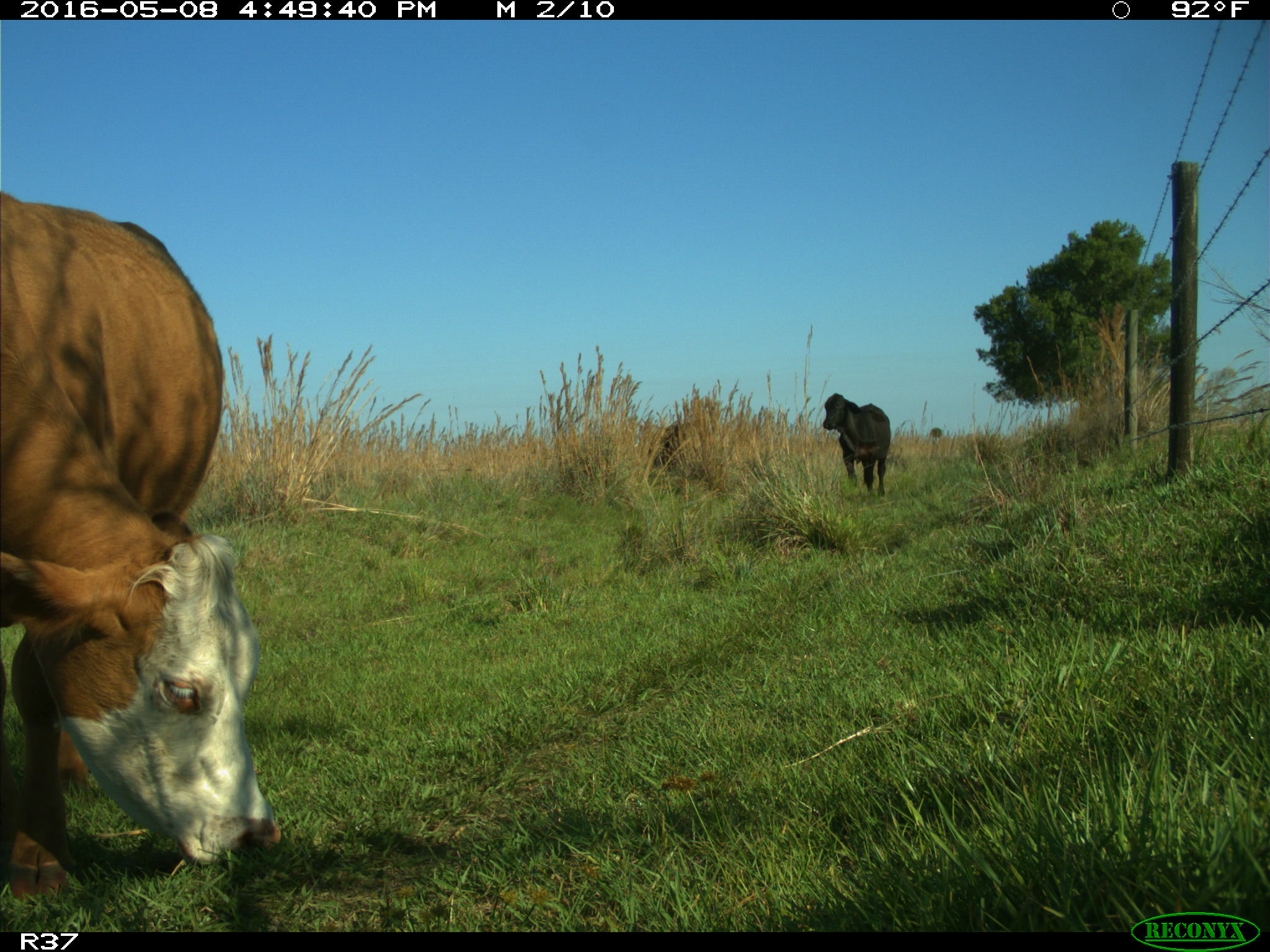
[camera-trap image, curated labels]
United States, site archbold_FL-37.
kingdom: Animalia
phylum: Chordata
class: Mammalia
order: Artiodactyla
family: Bovidae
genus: Bos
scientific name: Bos taurus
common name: domestic cow